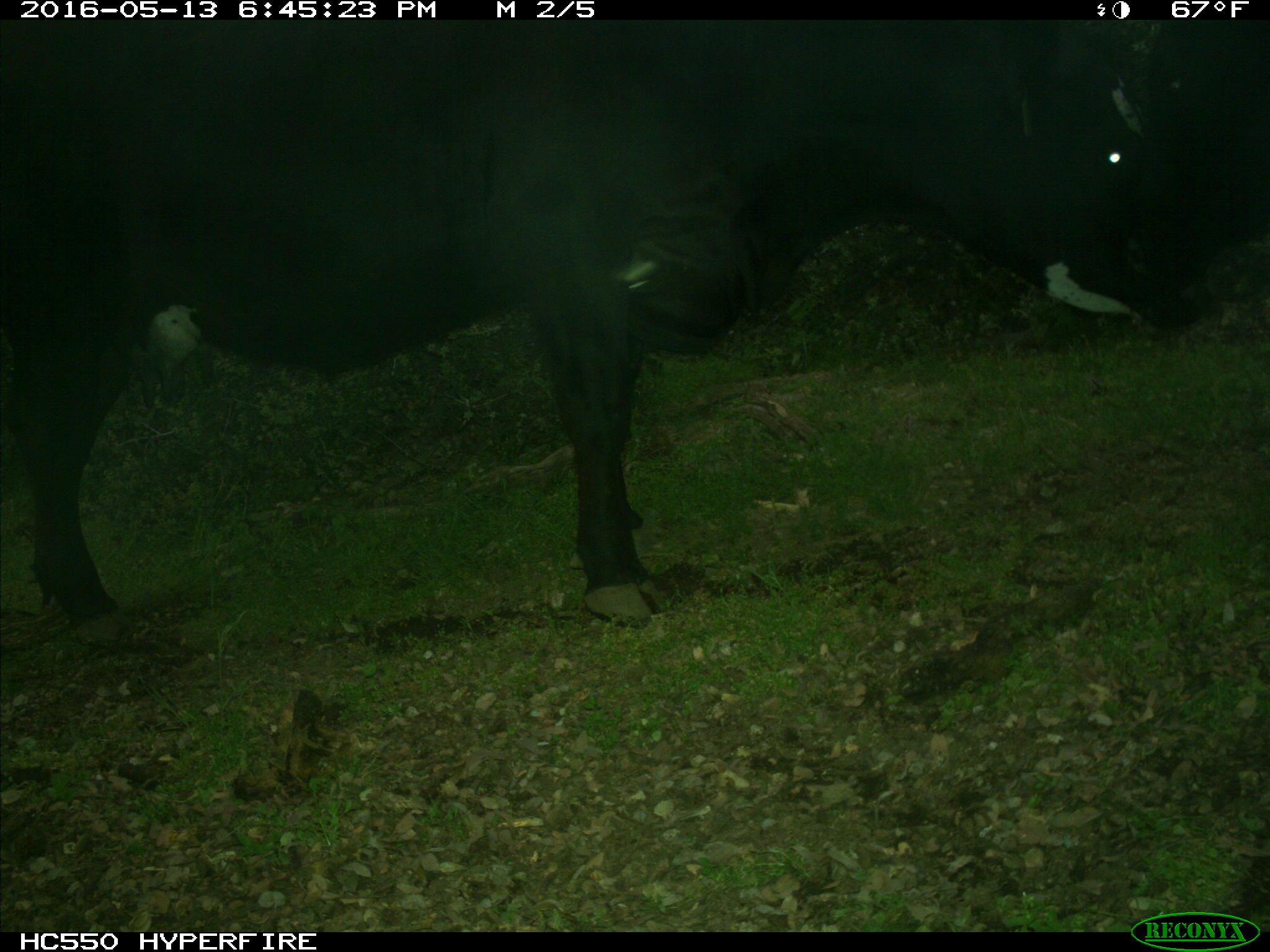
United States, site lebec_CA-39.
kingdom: Animalia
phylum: Chordata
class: Mammalia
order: Artiodactyla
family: Bovidae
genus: Bos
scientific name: Bos taurus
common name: domestic cow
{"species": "Bos taurus (domestic cow)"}